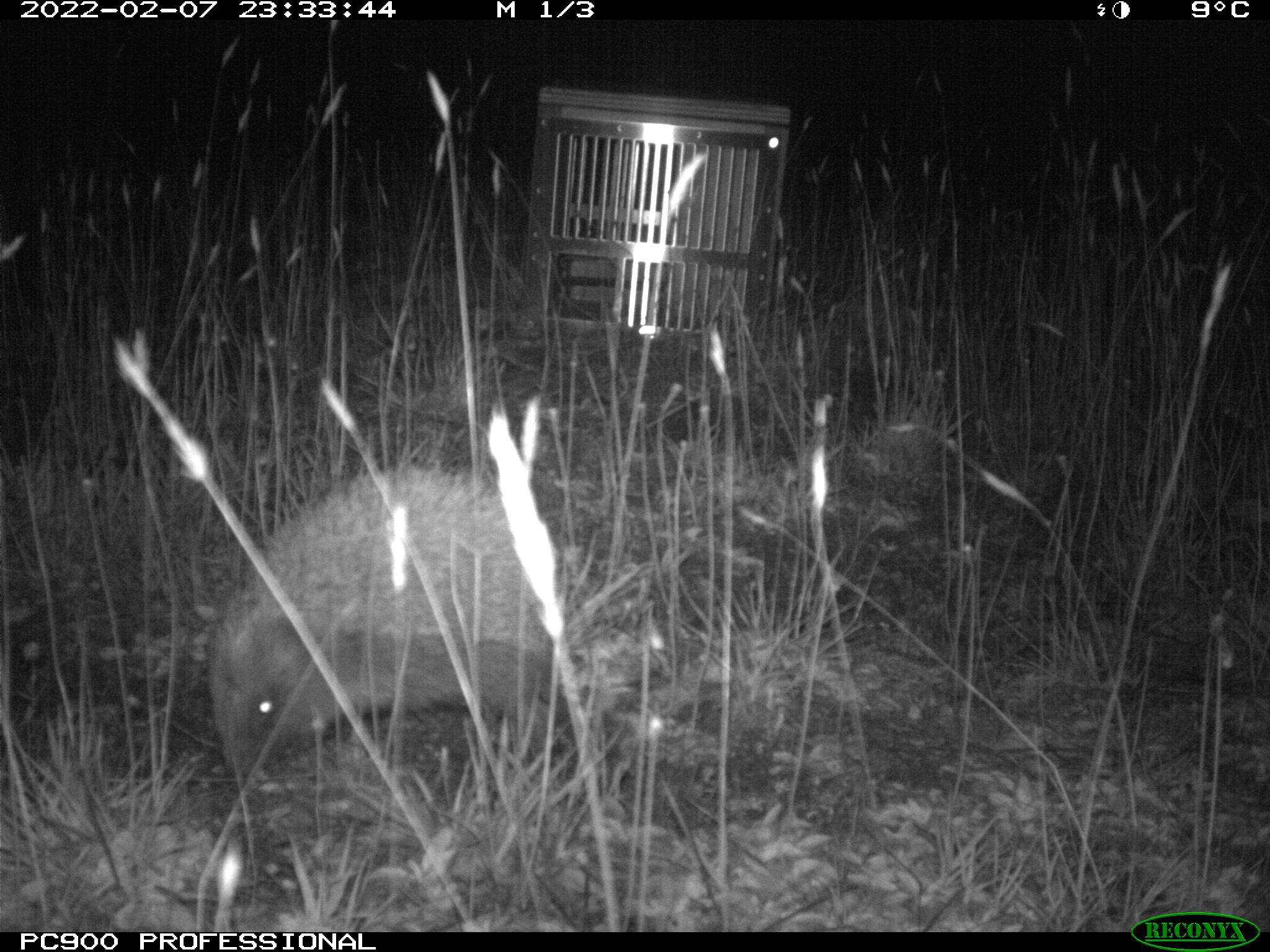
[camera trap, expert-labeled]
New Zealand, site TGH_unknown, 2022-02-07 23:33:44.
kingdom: Animalia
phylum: Chordata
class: Mammalia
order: Eulipotyphla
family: Erinaceidae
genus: Erinaceus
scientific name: Erinaceus europaeus europaeus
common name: european hedgehog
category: hedgehog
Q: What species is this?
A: Hedgehog (european hedgehog) (Erinaceus europaeus europaeus).